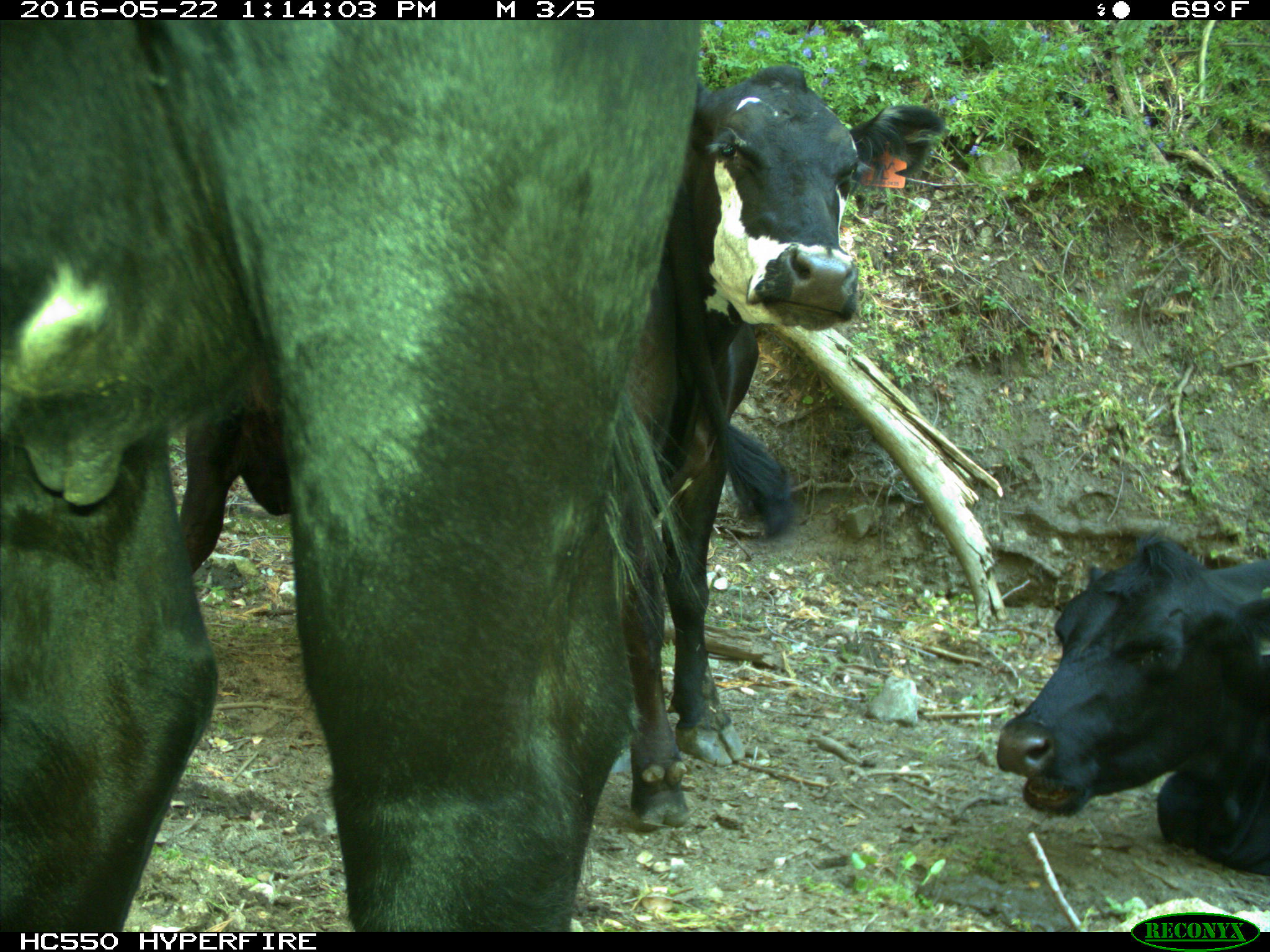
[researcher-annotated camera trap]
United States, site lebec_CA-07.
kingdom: Animalia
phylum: Chordata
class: Mammalia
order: Artiodactyla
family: Bovidae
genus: Bos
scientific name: Bos taurus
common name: domestic cow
Bos taurus (domestic cow).